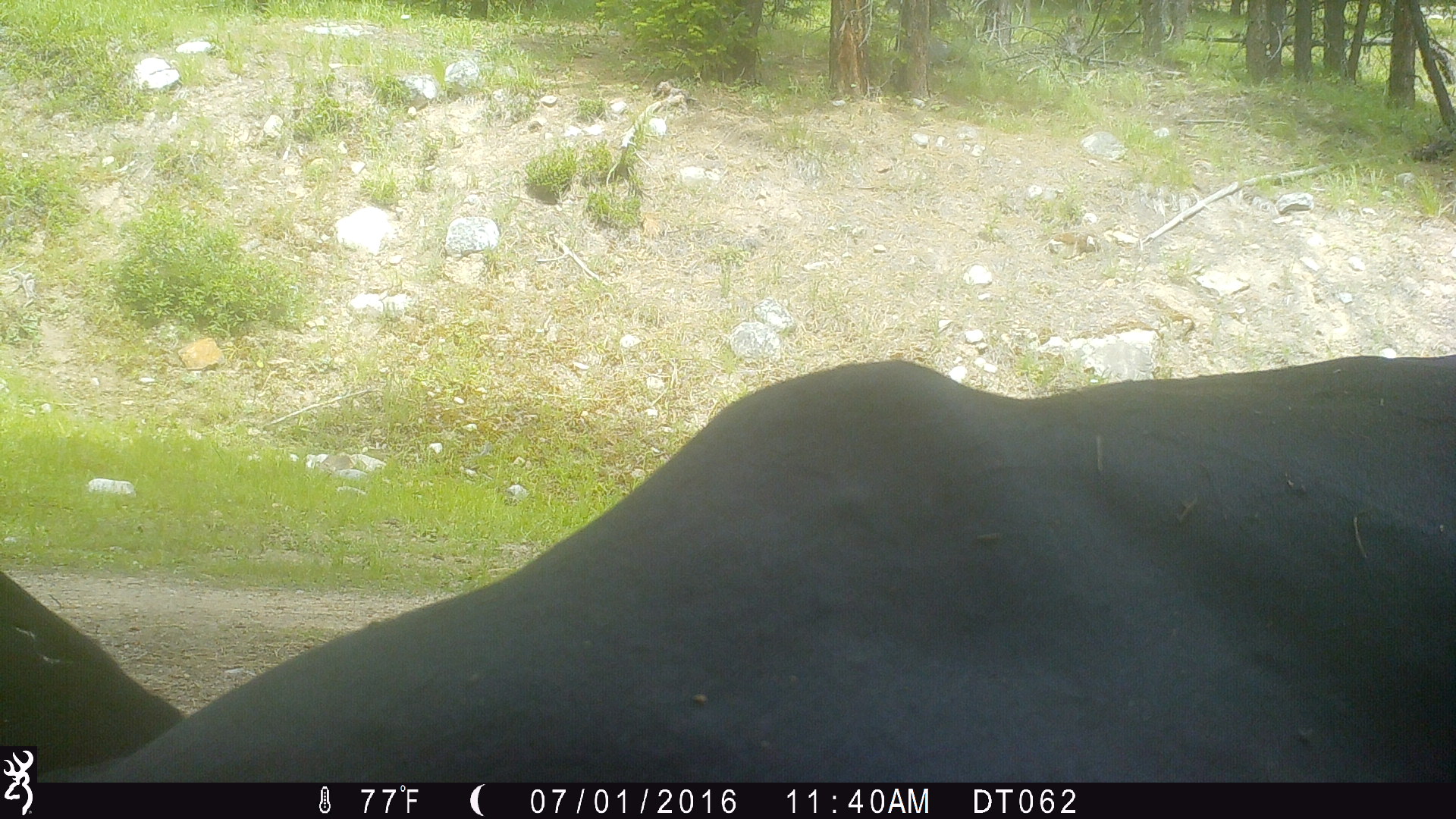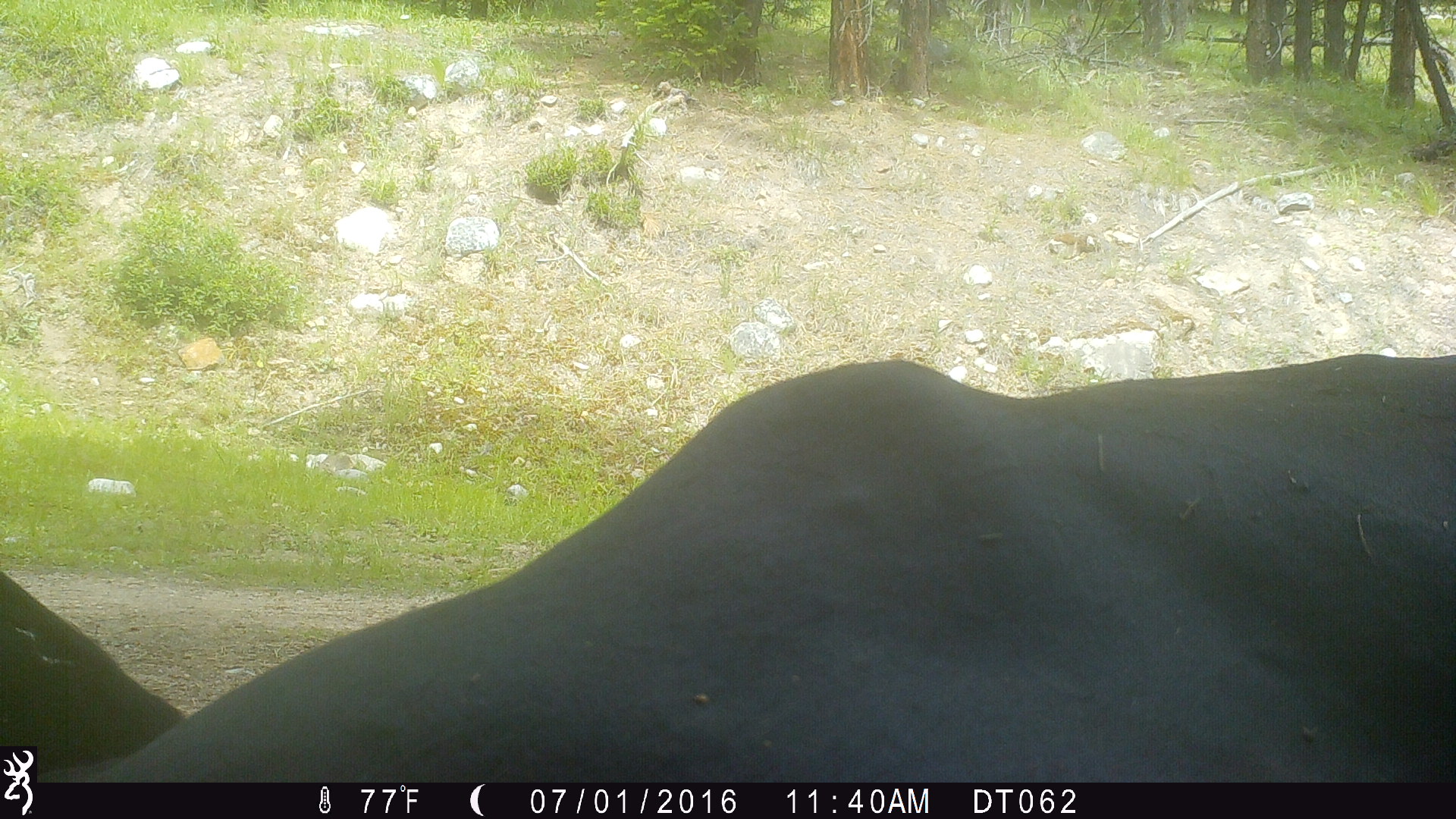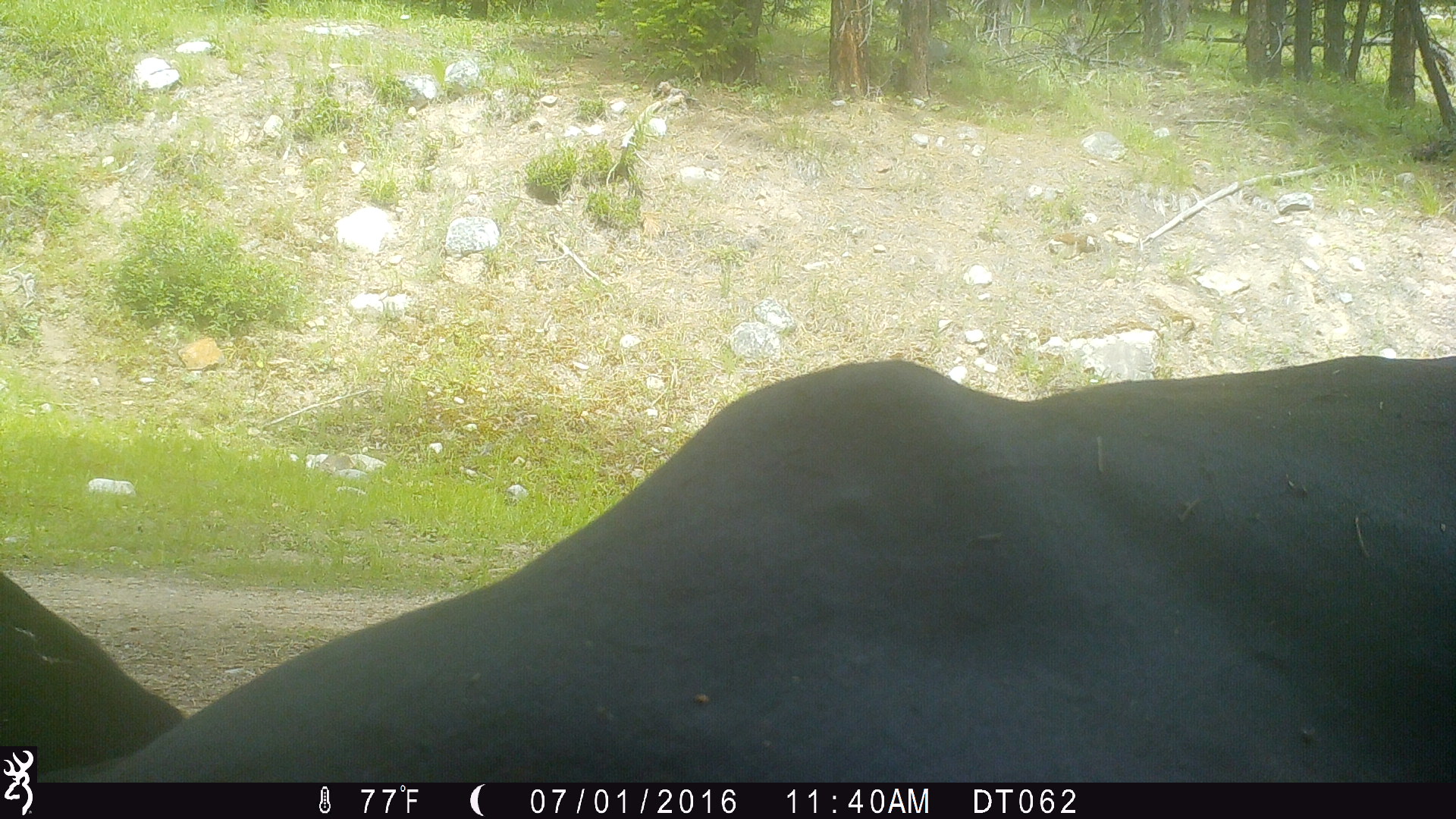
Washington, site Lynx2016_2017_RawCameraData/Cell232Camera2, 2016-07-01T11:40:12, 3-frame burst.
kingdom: Animalia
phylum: Chordata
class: Mammalia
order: Artiodactyla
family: Bovidae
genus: Bos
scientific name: Bos taurus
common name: domestic cattle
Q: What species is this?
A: Domestic cattle (Bos taurus).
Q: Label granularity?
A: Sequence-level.